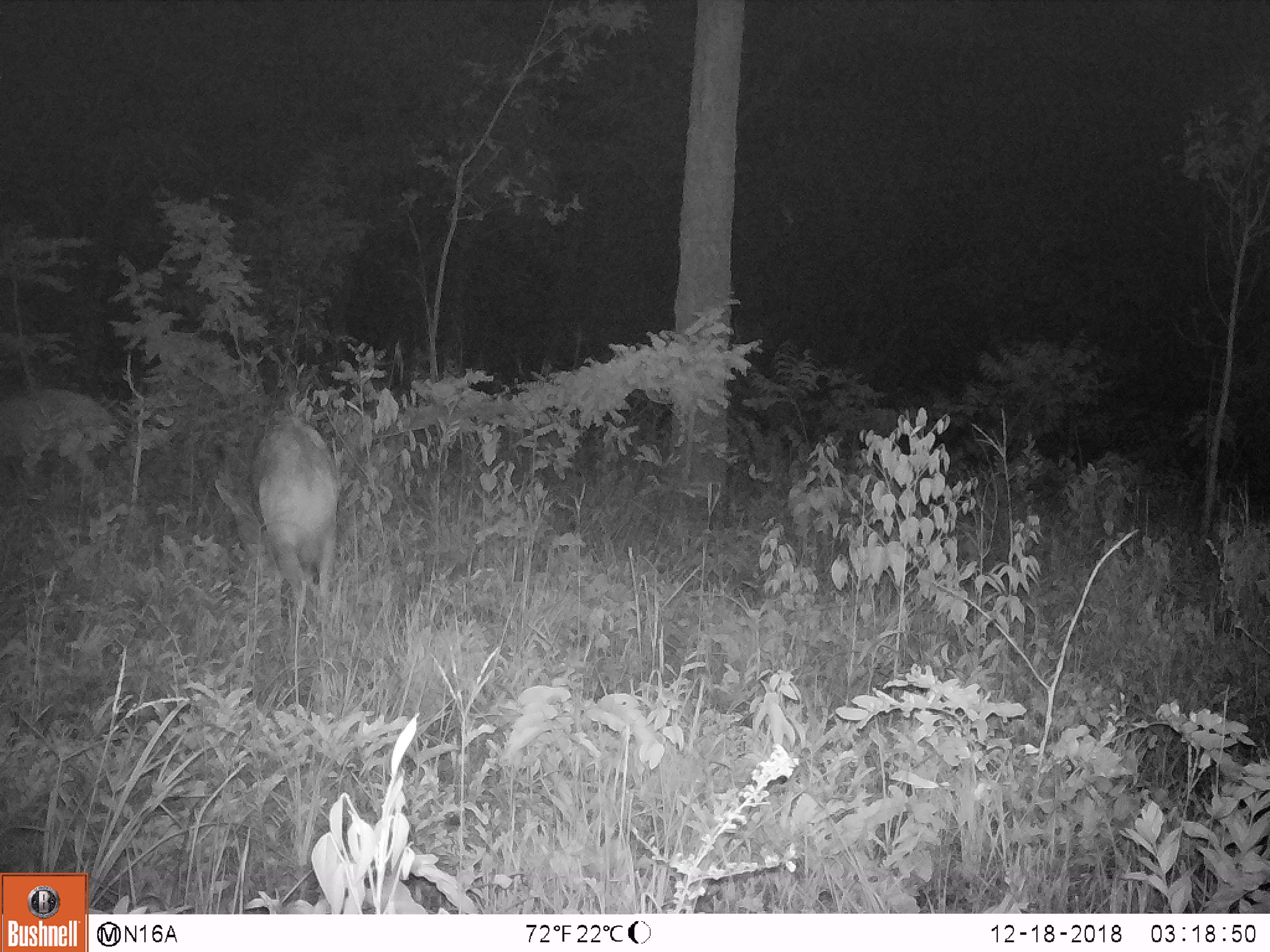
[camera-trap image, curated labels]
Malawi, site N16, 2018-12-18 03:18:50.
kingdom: Animalia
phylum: Chordata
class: Mammalia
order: Artiodactyla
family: Bovidae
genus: Tragelaphus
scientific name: Tragelaphus sylvaticus sylvaticus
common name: cape bushbuck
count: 2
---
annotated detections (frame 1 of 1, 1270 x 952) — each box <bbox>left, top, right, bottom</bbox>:
cape bushbuck: <bbox>235, 406, 352, 616</bbox>; <bbox>0, 381, 124, 473</bbox>